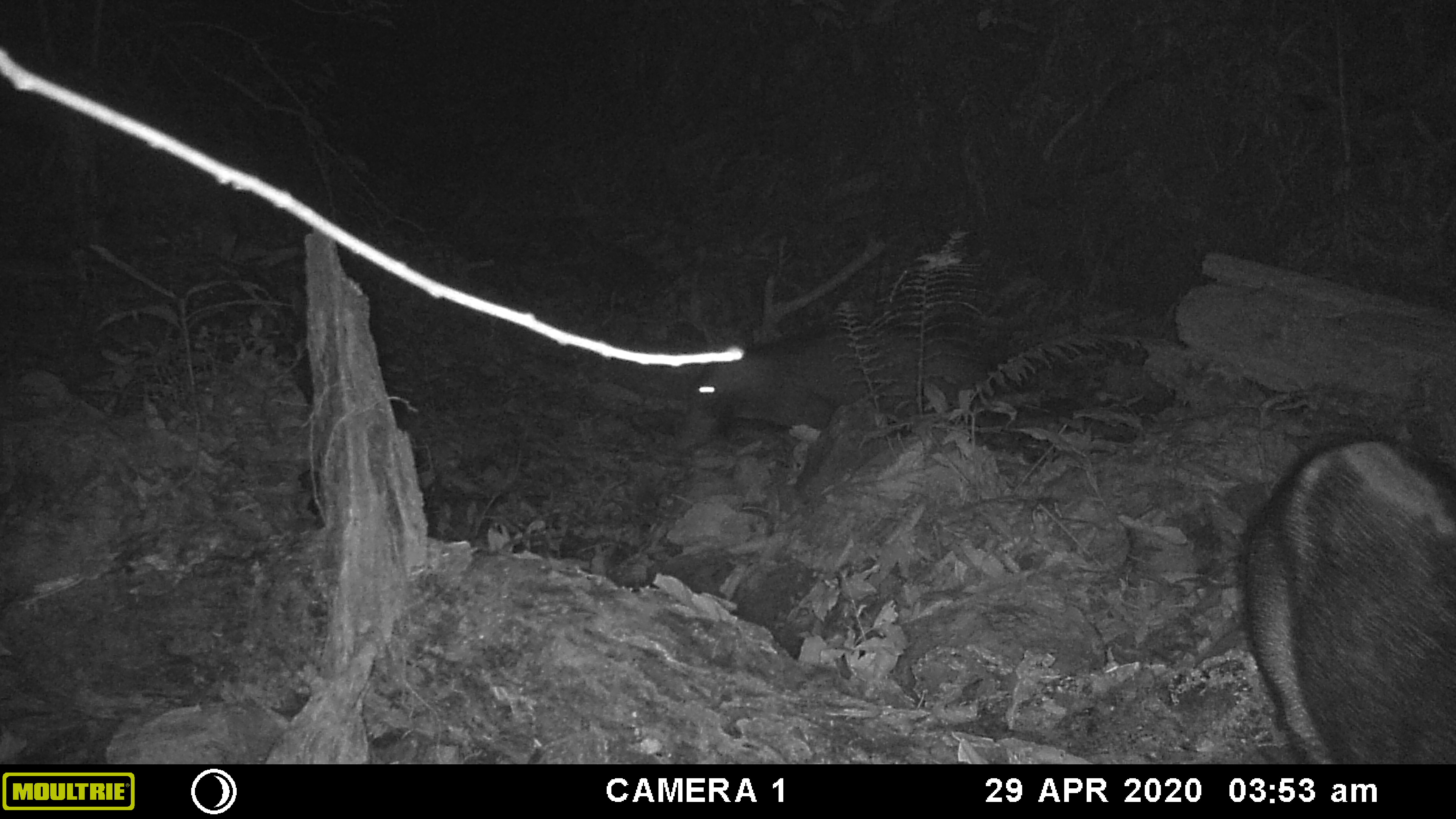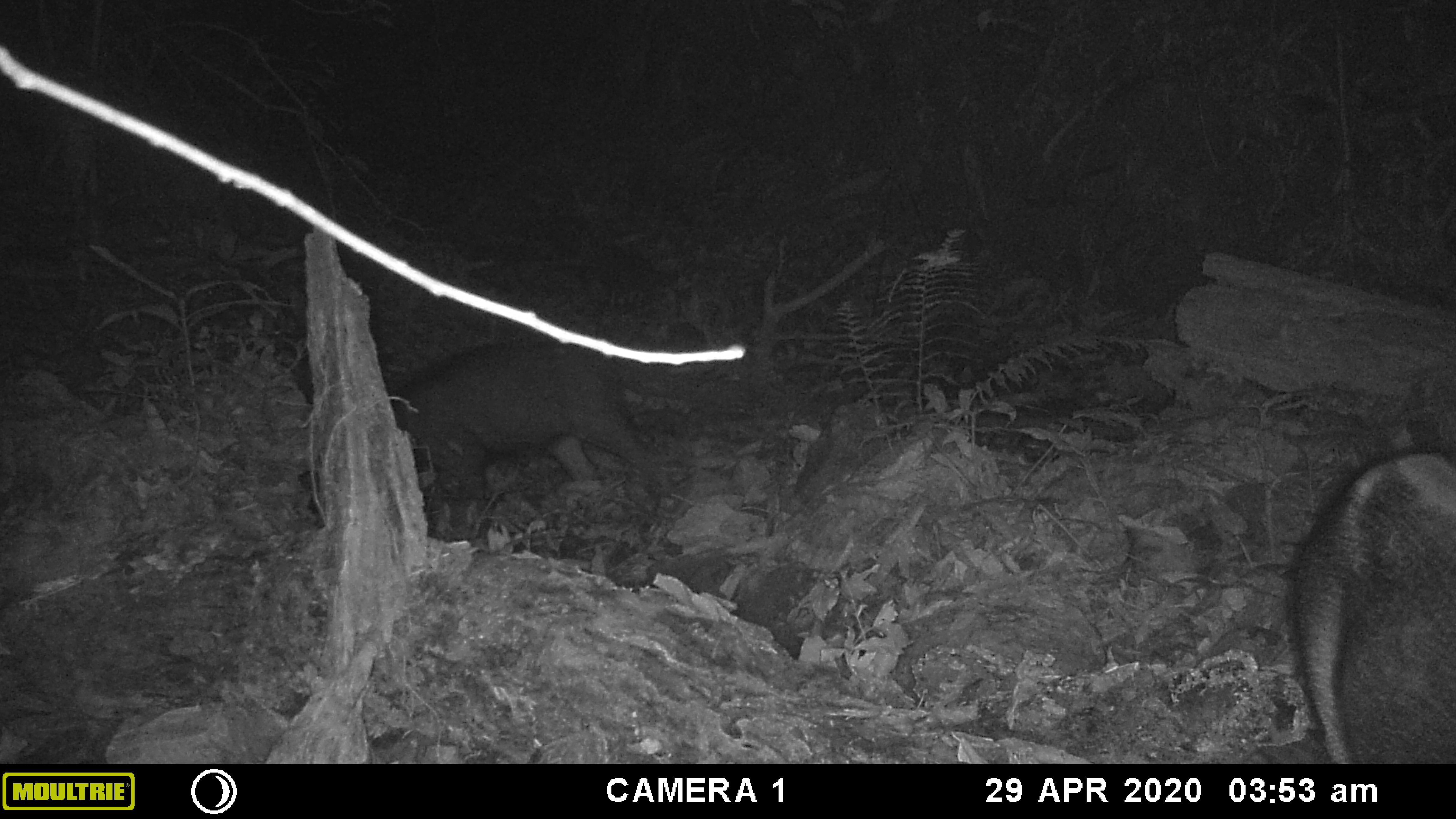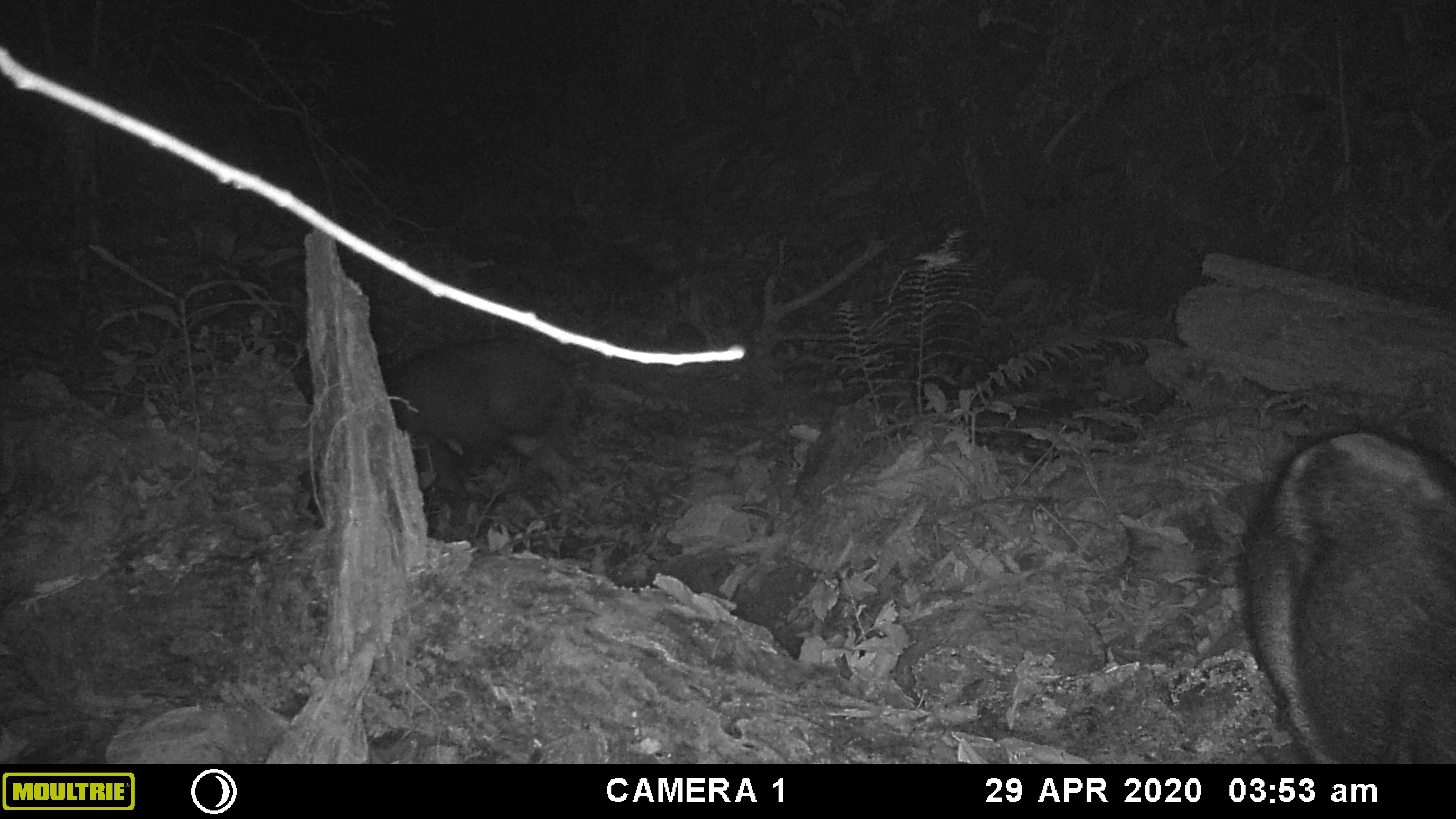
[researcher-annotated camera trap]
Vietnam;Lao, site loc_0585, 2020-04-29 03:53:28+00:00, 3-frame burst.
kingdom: Animalia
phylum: Chordata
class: Mammalia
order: Artiodactyla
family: Suidae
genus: Sus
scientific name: Sus scrofa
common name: eurasian wild pig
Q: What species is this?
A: Eurasian wild pig (Sus scrofa).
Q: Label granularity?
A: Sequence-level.